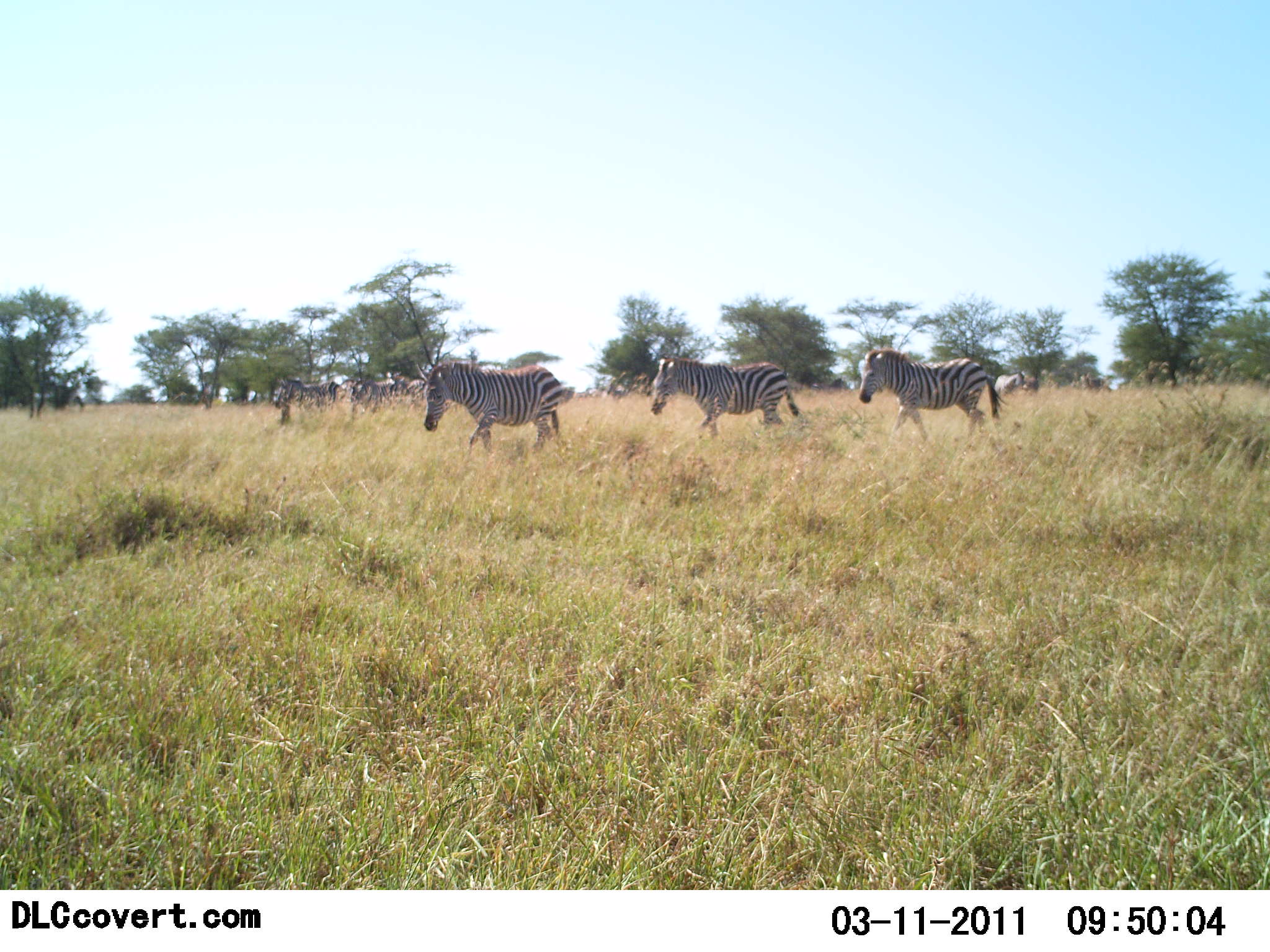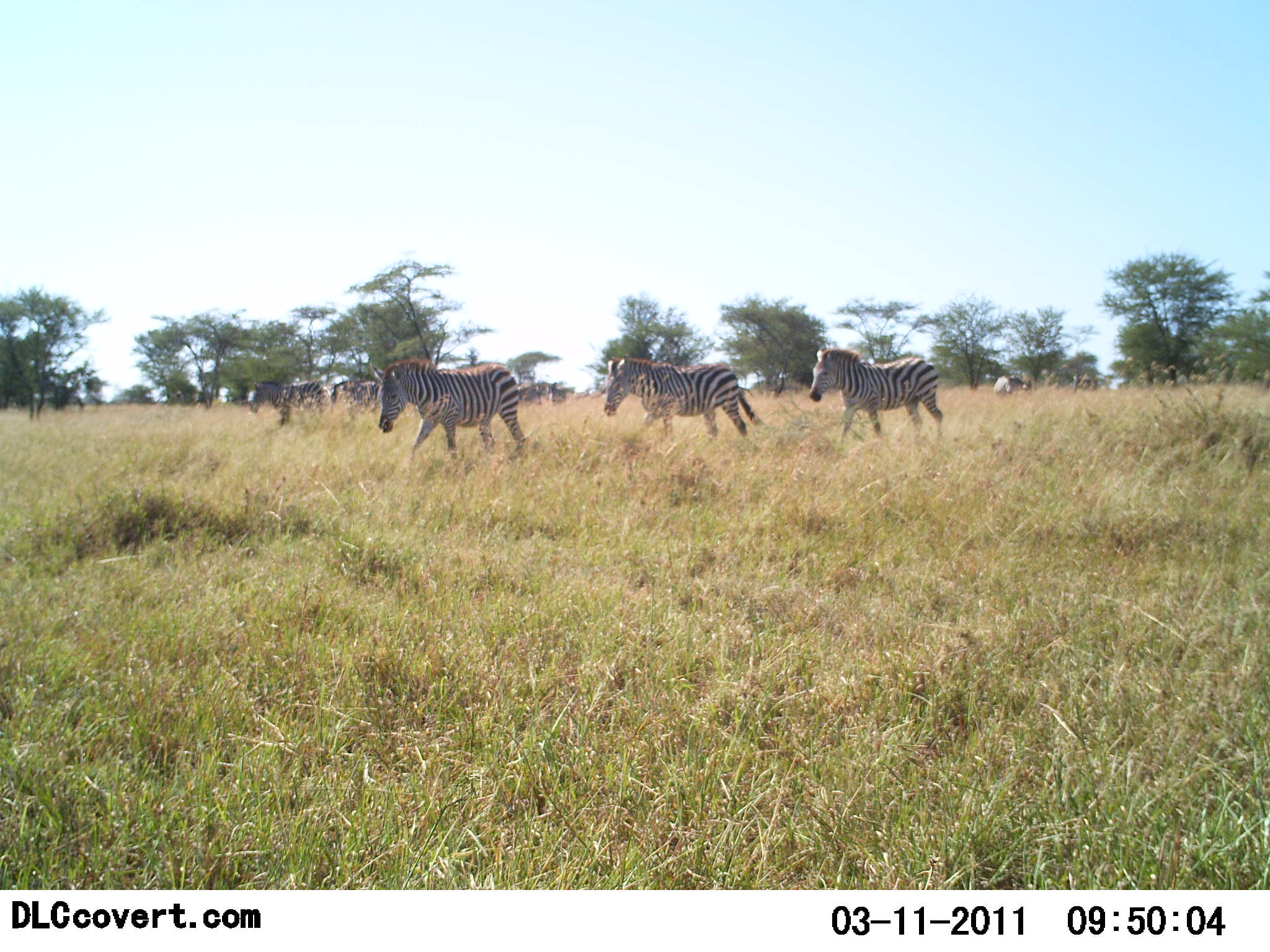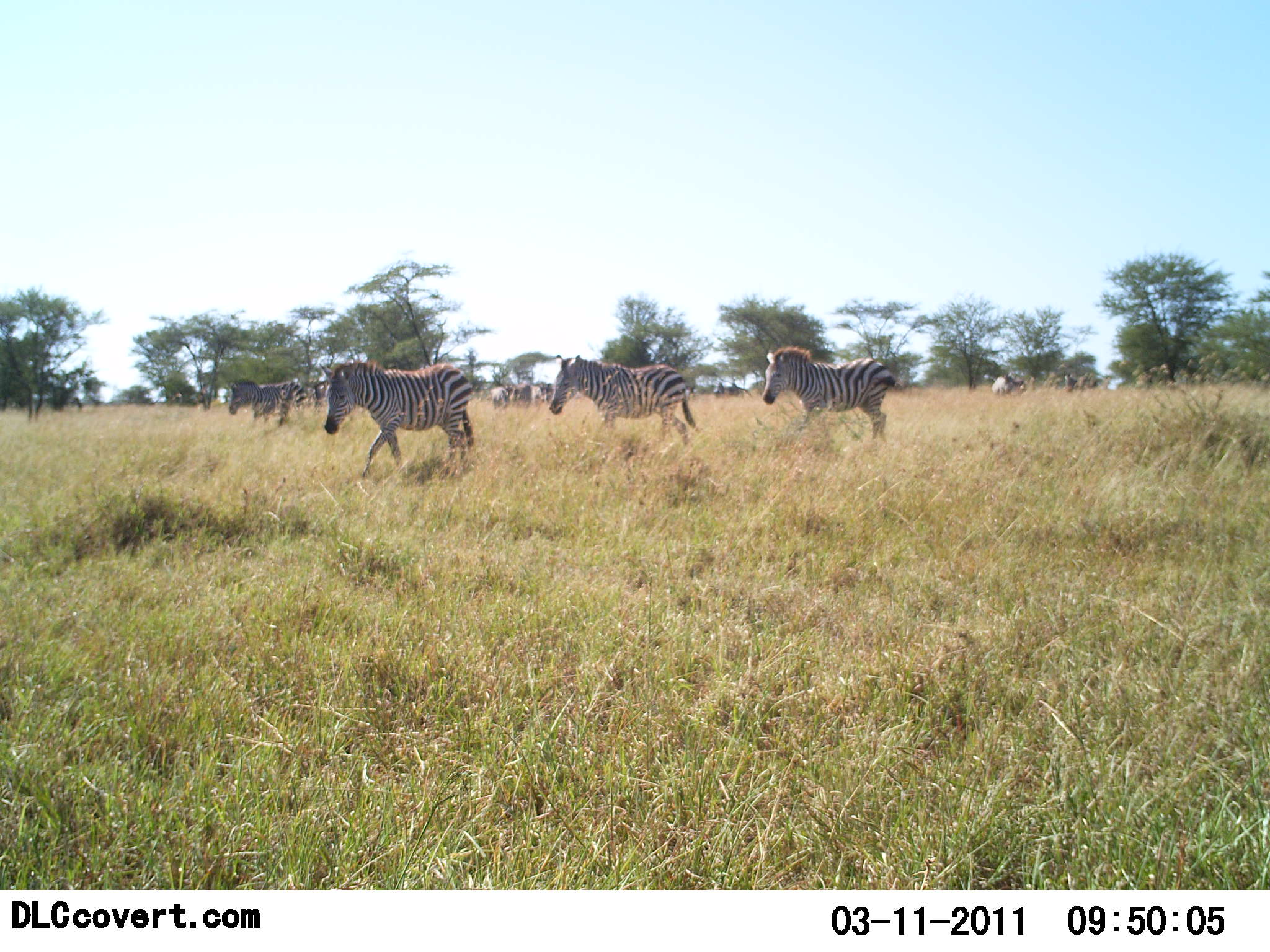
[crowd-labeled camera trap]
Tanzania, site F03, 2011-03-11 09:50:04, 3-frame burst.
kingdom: Animalia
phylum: Chordata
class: Mammalia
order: Perissodactyla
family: Equidae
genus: Equus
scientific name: Equus quagga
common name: plains zebra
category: zebra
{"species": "zebra (plains zebra) (Equus quagga)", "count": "5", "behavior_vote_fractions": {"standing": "0%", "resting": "0%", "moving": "100%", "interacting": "0%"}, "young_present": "0%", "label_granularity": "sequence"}